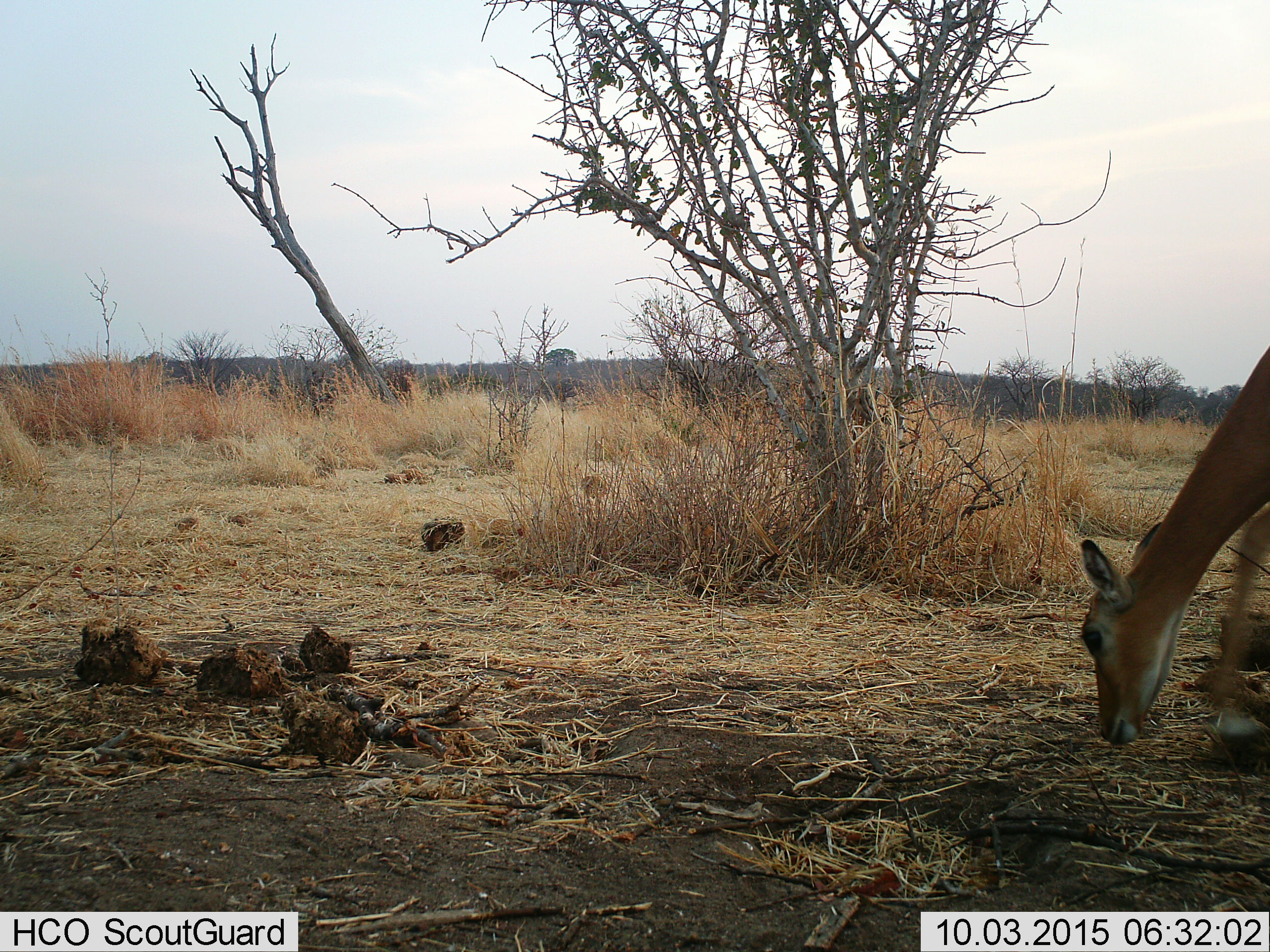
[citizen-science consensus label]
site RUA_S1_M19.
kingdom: Animalia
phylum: Chordata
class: Mammalia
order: Artiodactyla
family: Bovidae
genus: Aepyceros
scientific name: Aepyceros melampus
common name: impala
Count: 1.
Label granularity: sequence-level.